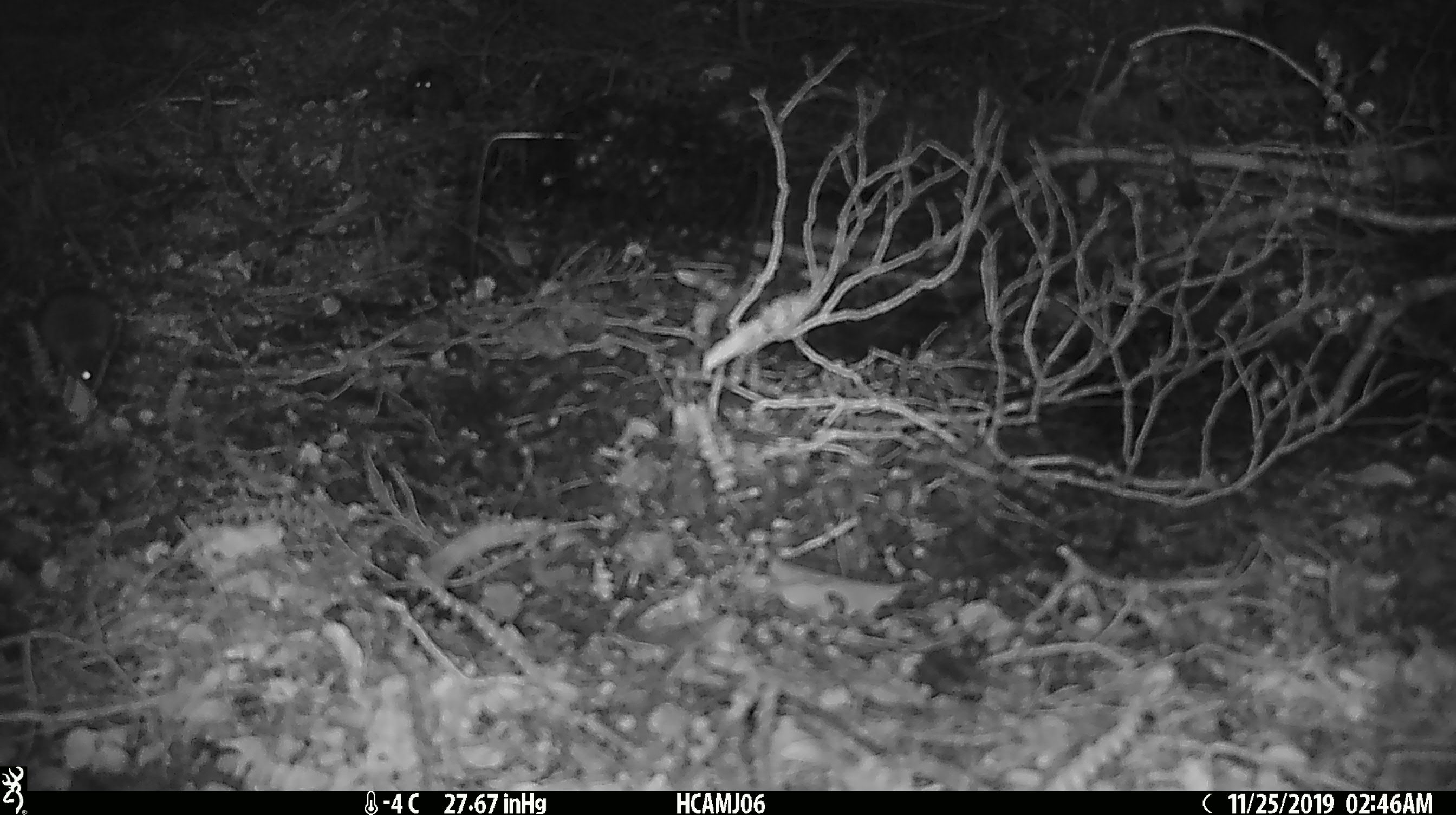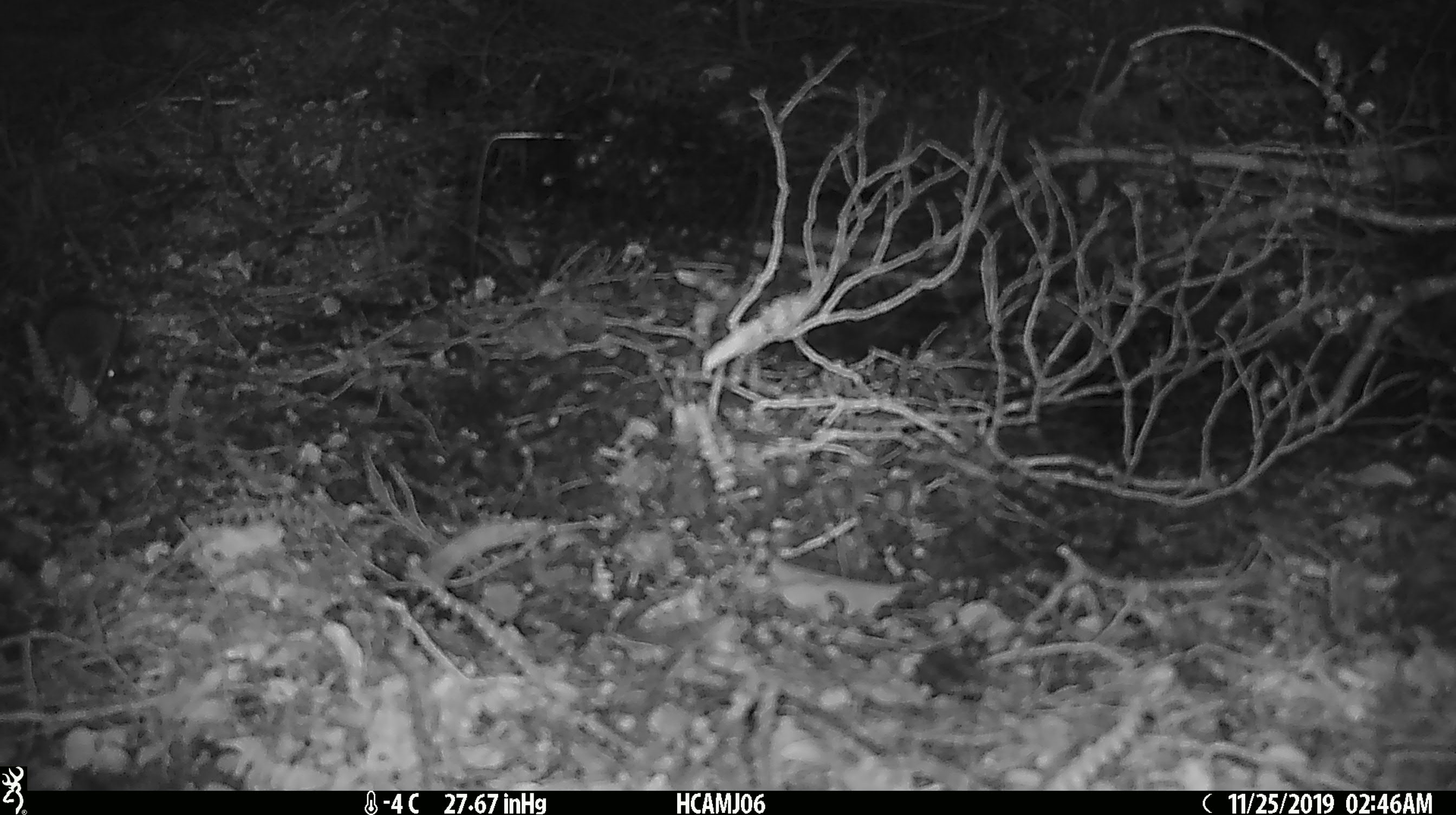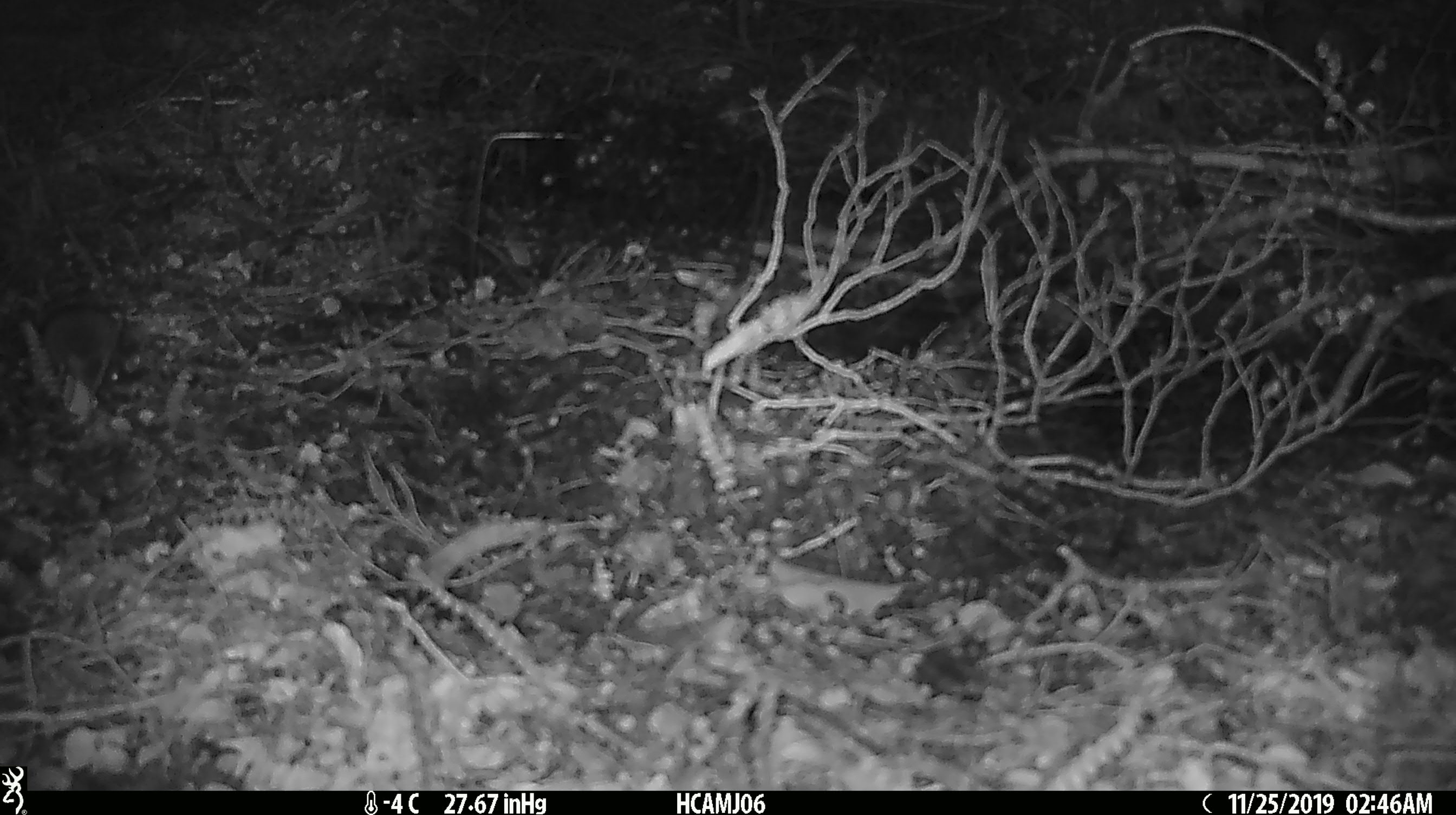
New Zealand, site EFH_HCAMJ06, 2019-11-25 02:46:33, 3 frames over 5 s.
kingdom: Animalia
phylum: Chordata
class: Mammalia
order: Rodentia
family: Muridae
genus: Mus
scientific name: Mus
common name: mouse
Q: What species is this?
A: Mouse (Mus).